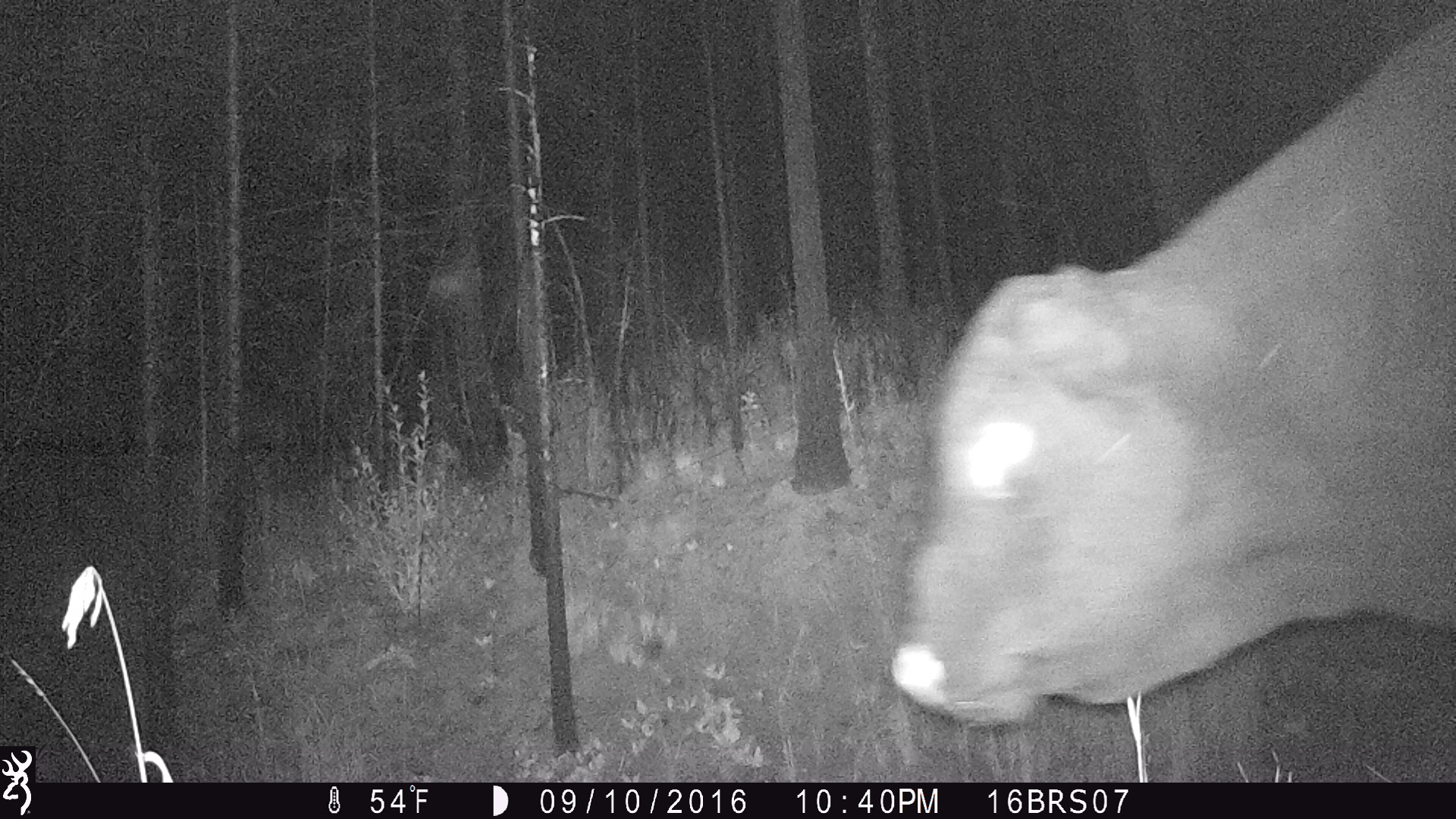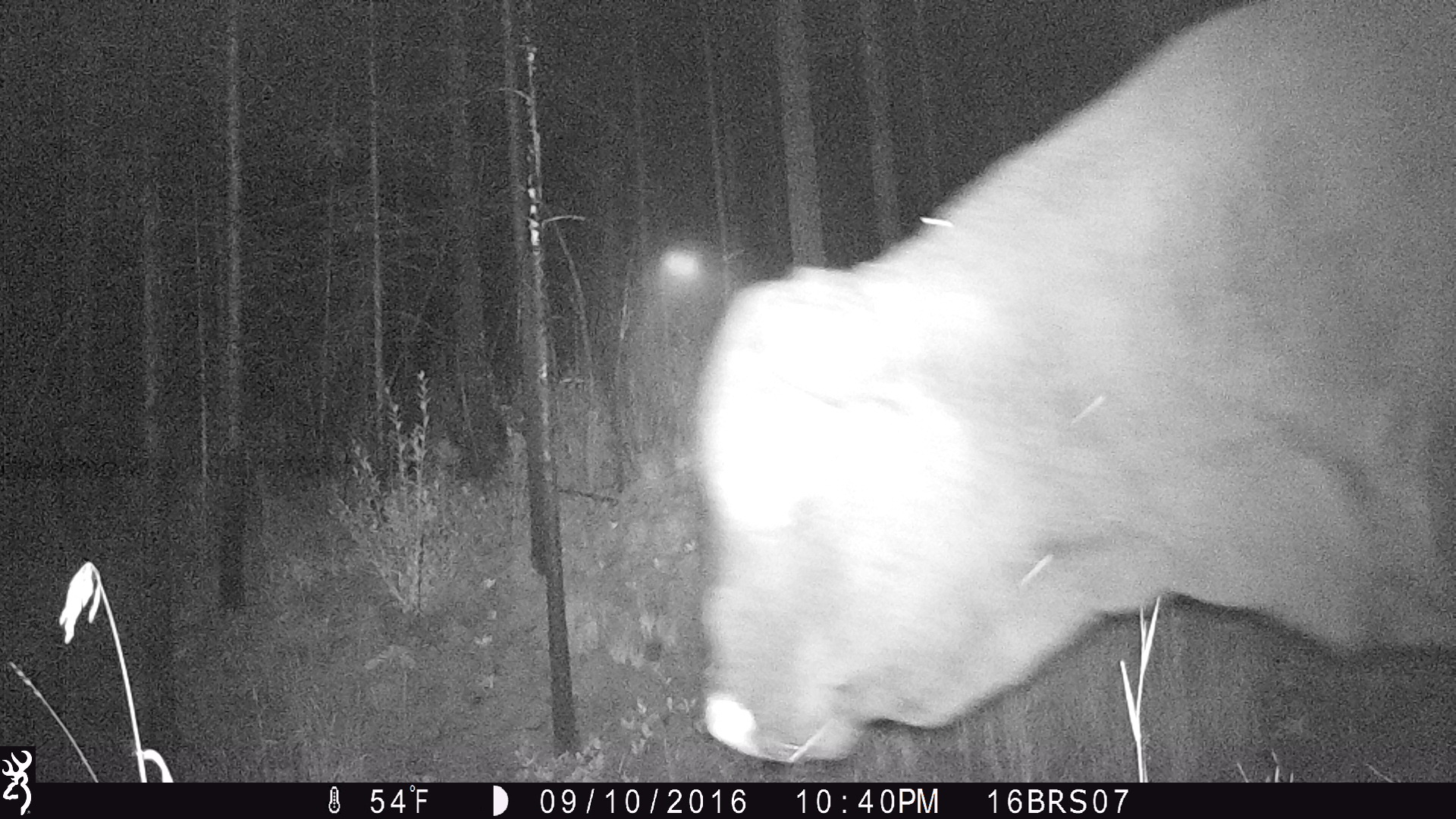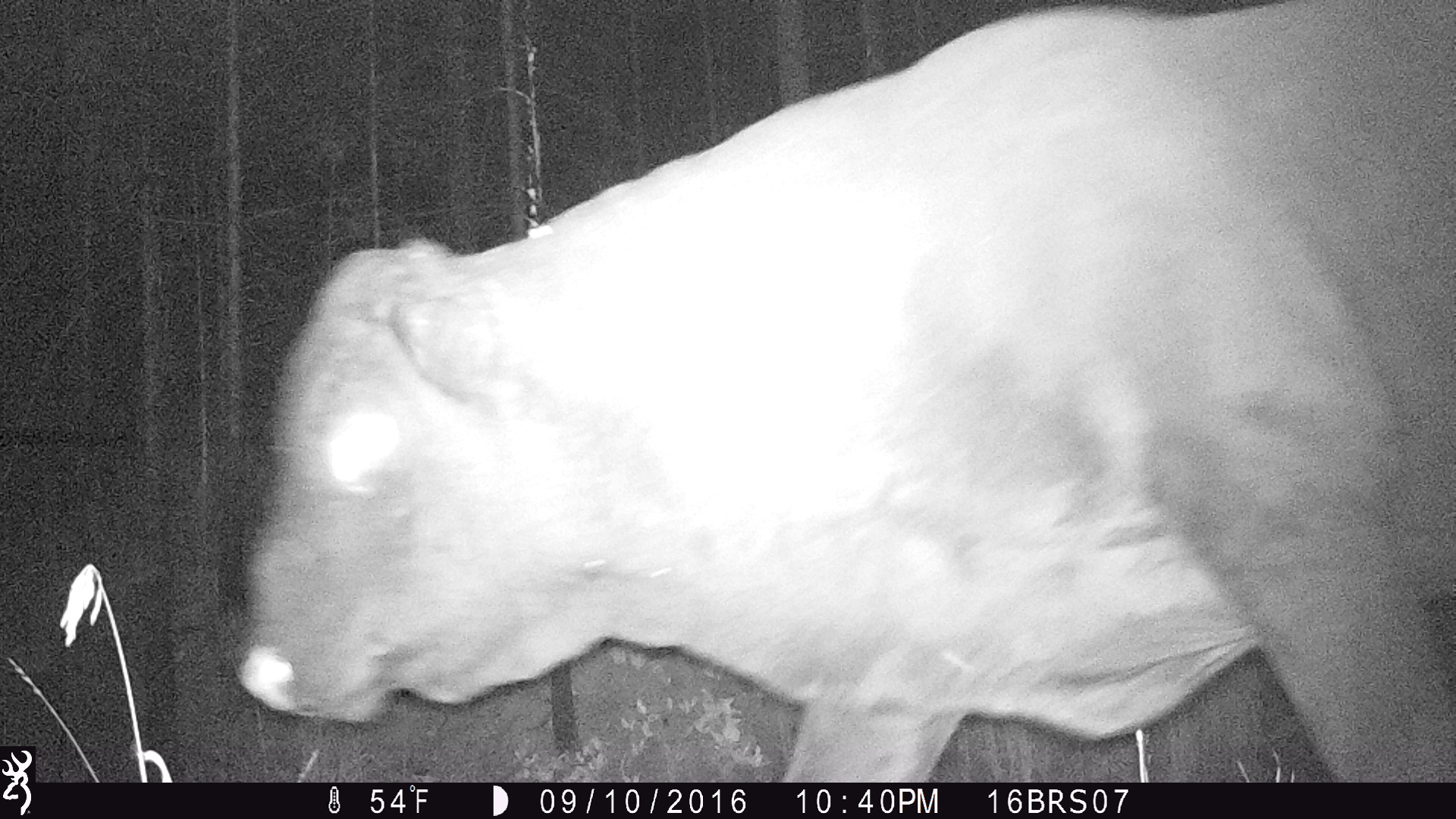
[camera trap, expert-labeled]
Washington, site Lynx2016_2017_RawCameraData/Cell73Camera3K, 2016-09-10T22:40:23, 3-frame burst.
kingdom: Animalia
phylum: Chordata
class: Mammalia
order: Artiodactyla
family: Bovidae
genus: Bos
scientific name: Bos taurus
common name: domestic cattle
Domestic cattle (Bos taurus). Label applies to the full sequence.